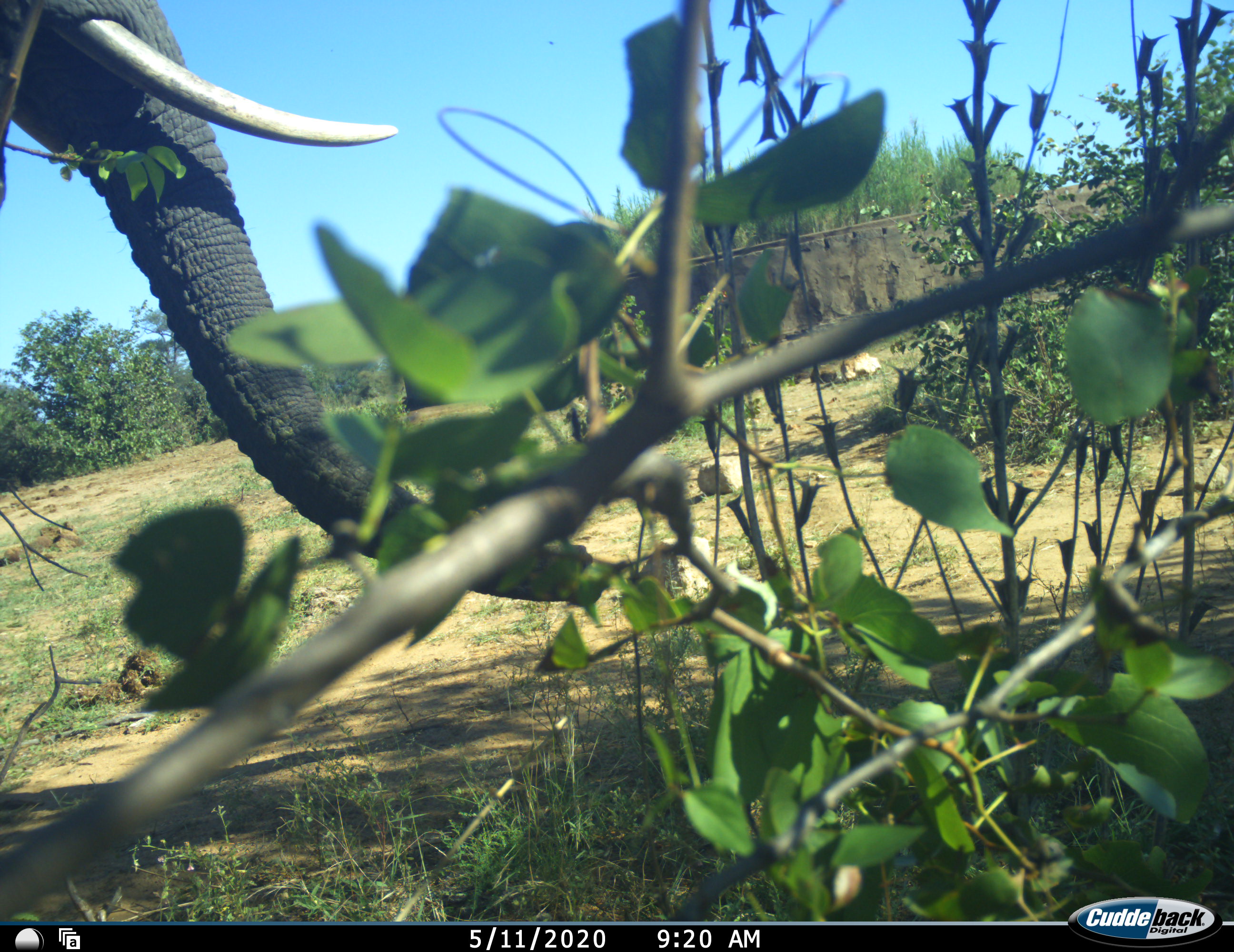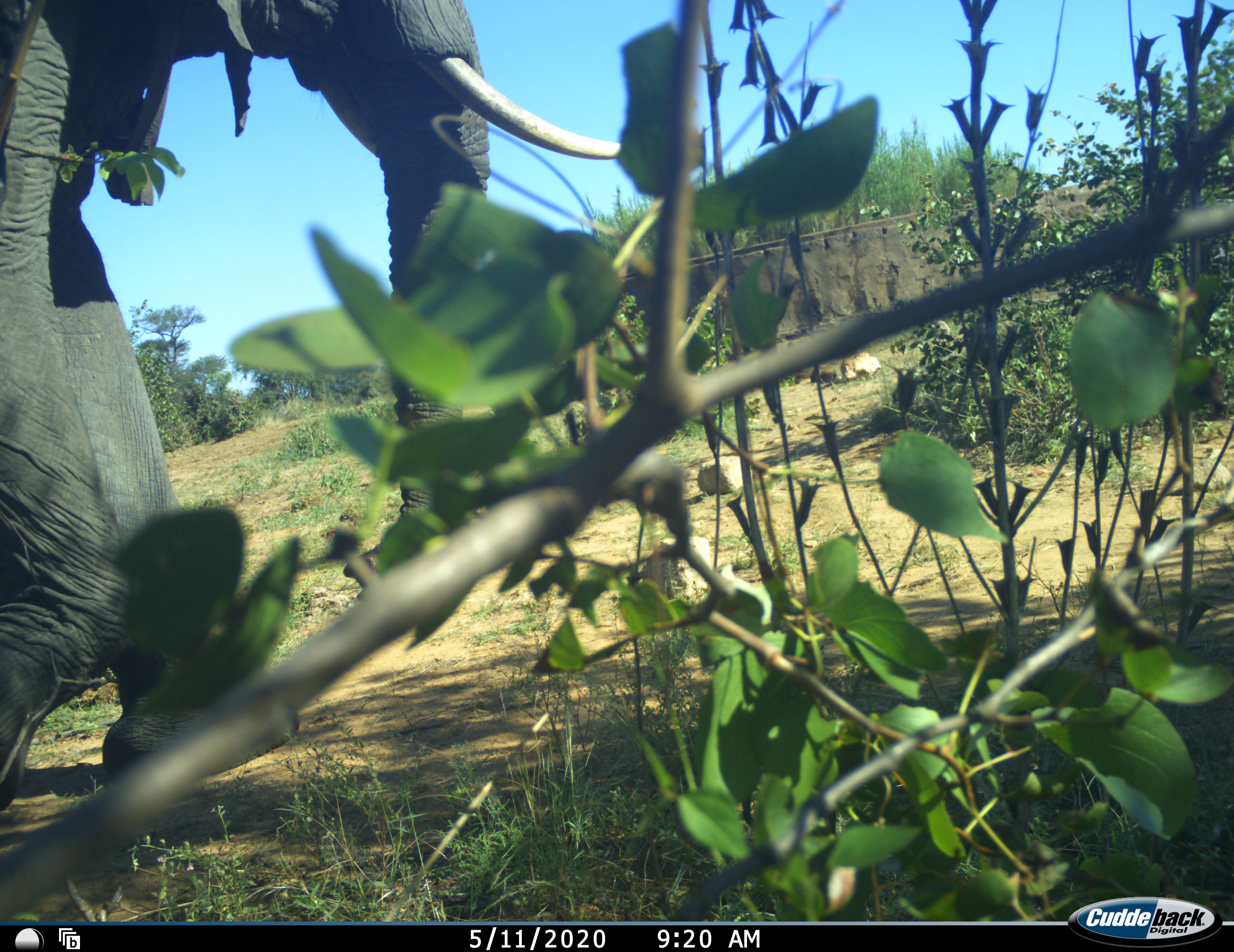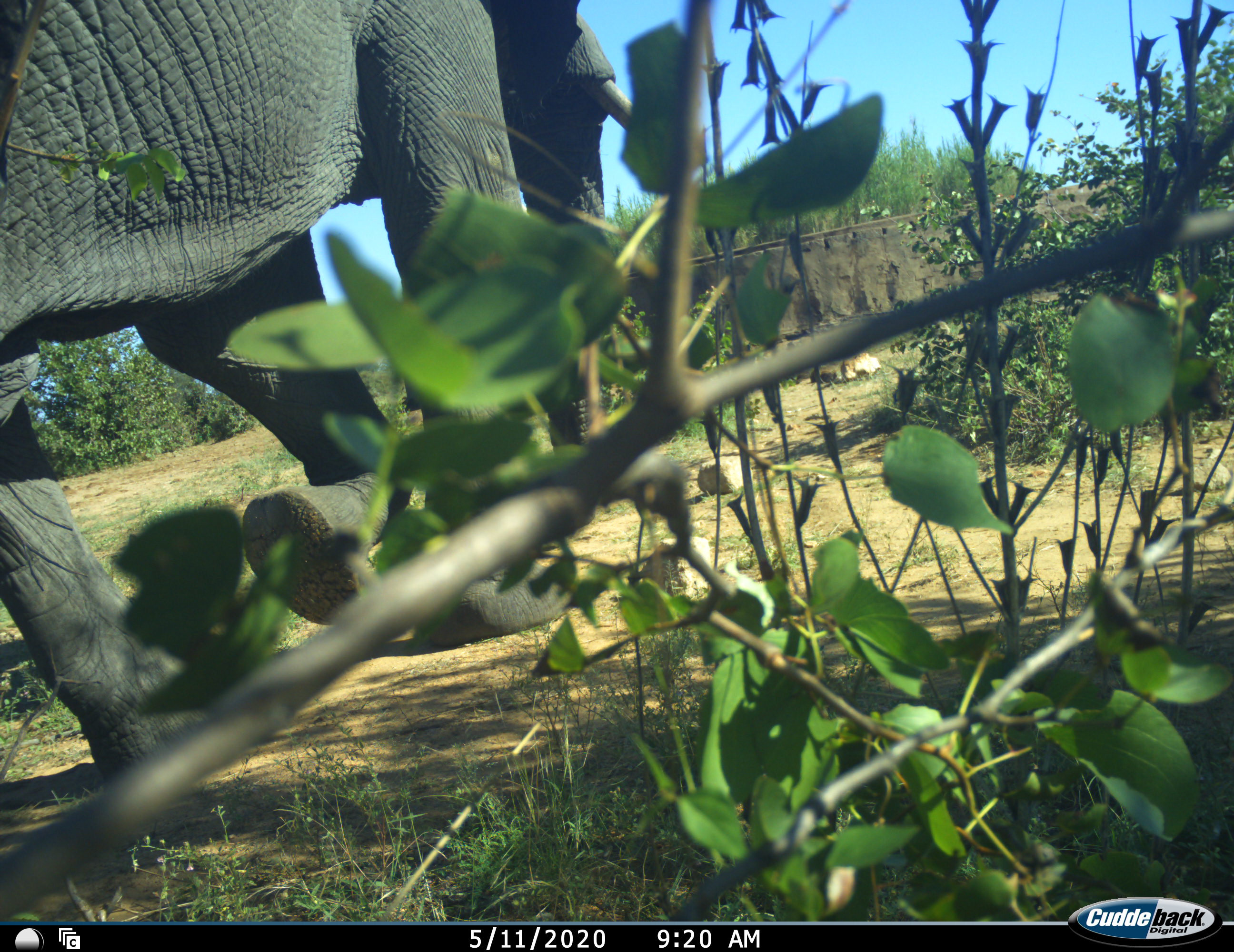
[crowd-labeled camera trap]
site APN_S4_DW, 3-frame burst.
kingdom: Animalia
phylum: Chordata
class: Mammalia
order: Proboscidea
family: Elephantidae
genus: Loxodonta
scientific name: Loxodonta africana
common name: african bush elephant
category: elephant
Elephant (african bush elephant) (Loxodonta africana), count 1. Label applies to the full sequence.